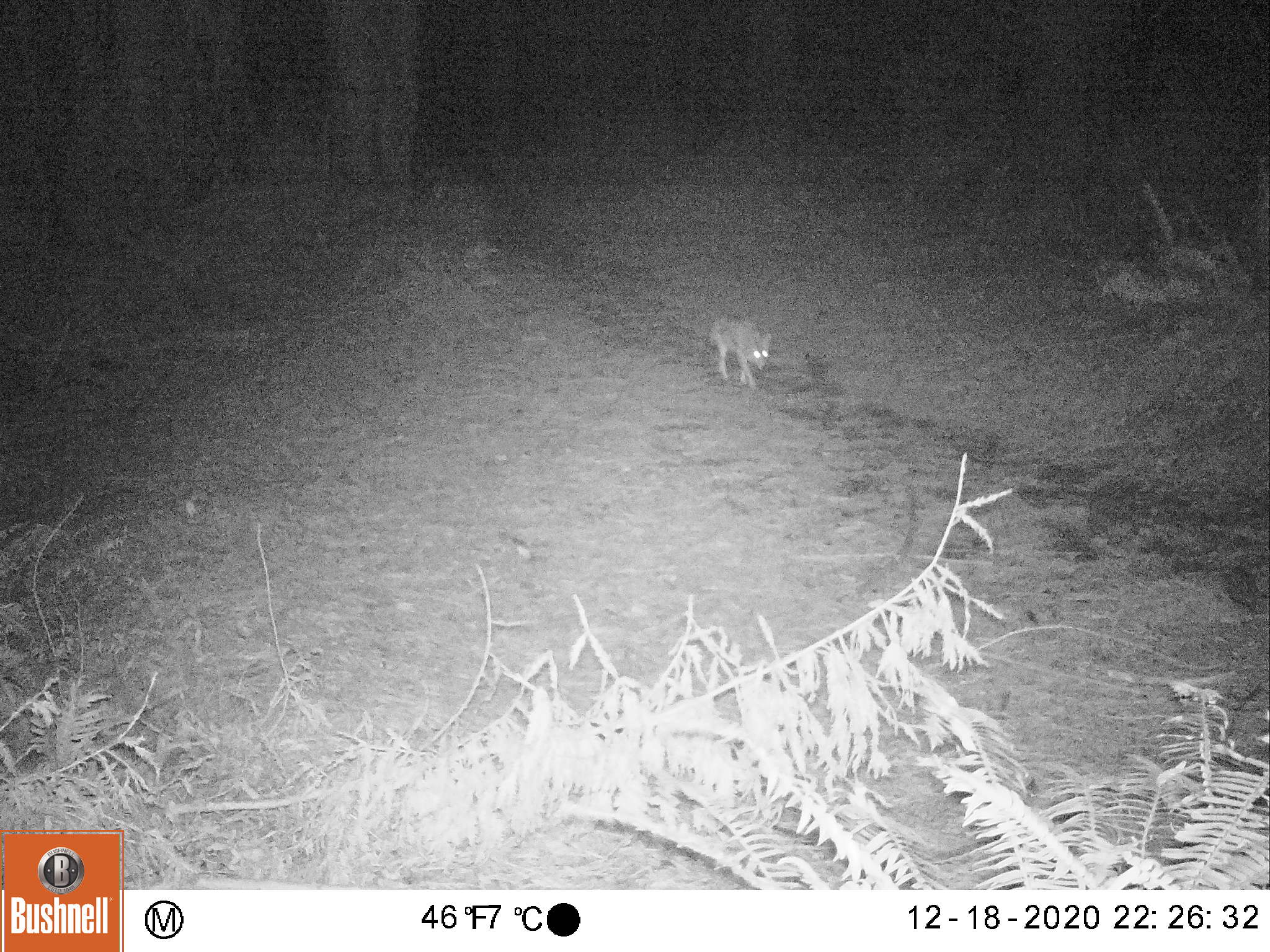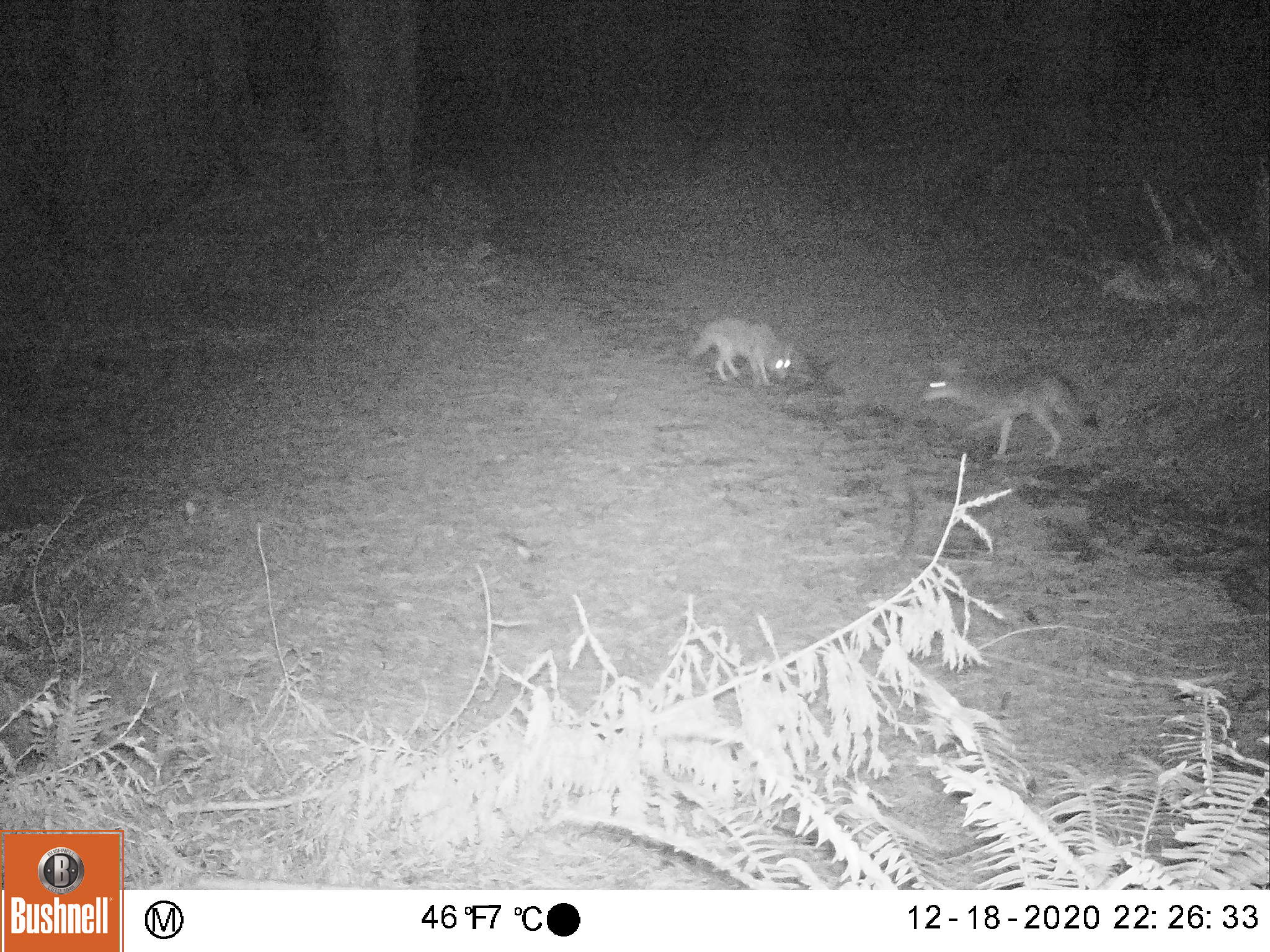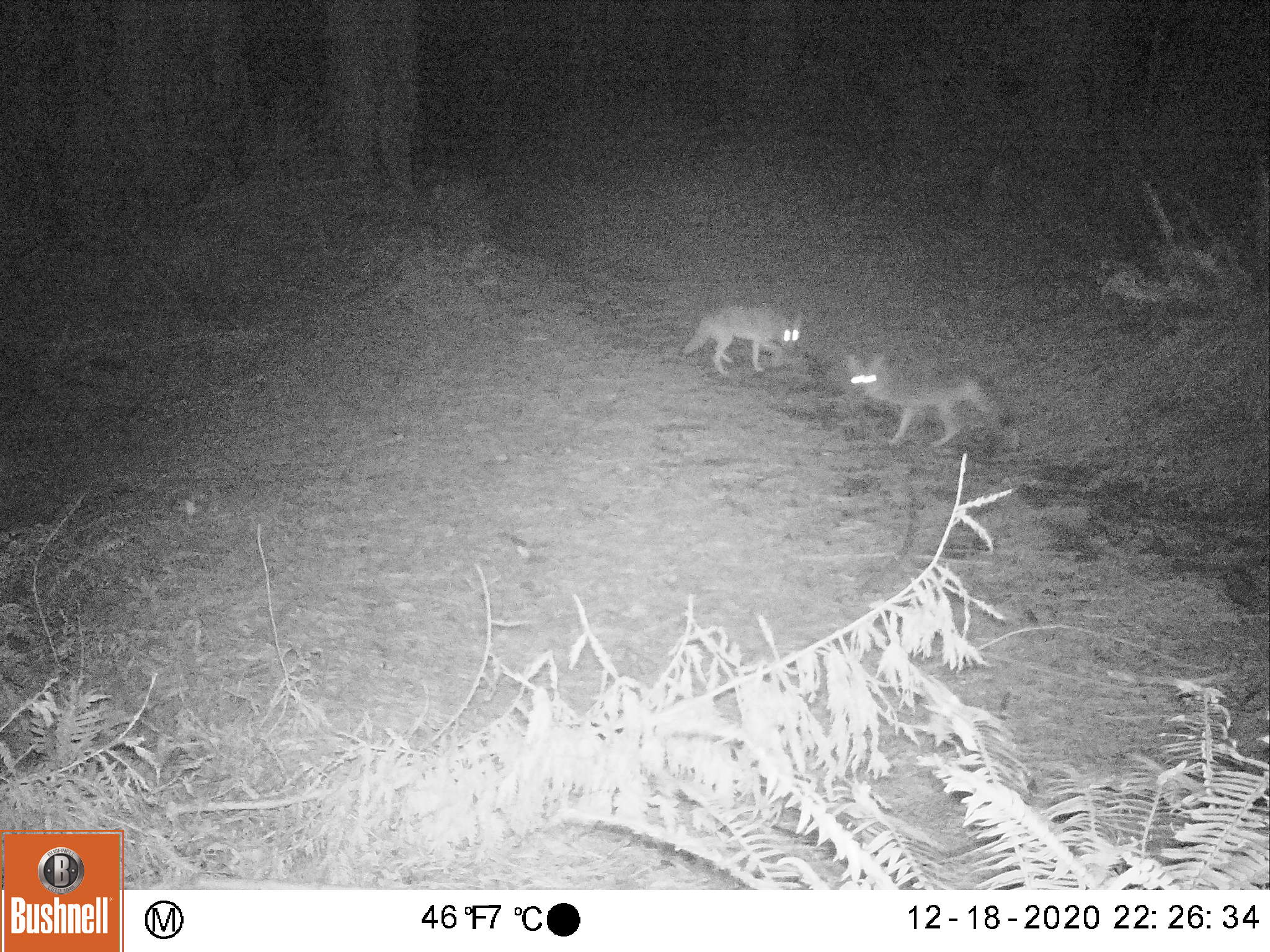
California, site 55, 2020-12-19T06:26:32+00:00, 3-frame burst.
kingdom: Animalia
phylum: Chordata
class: Mammalia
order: Carnivora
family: Canidae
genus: Canis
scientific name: Canis latrans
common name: coyote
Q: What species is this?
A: Coyote (Canis latrans).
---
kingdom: Animalia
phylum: Chordata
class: Aves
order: Piciformes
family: Picidae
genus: Melanerpes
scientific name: Melanerpes formicivorus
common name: acorn woodpecker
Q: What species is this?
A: Acorn woodpecker (Melanerpes formicivorus).